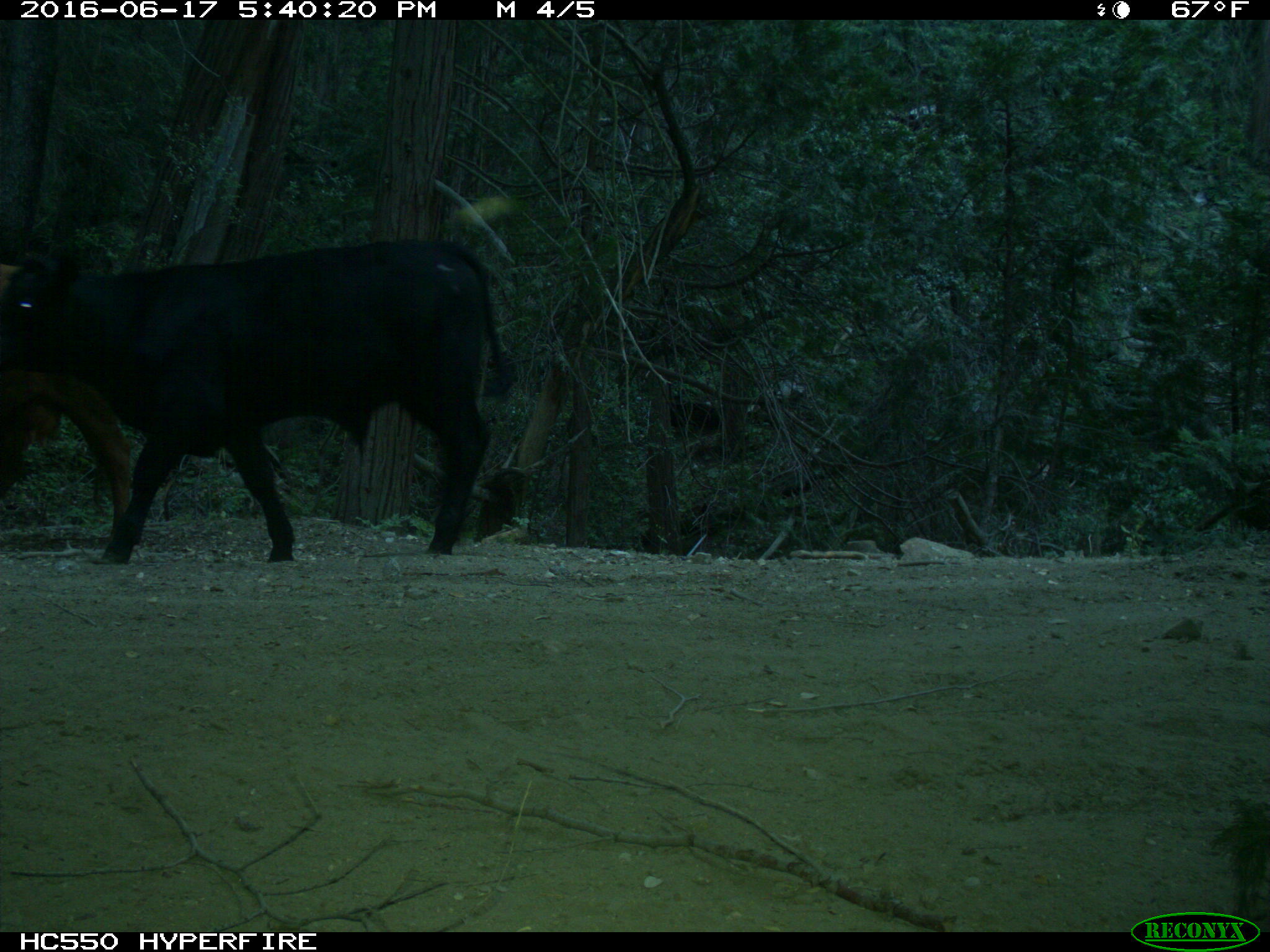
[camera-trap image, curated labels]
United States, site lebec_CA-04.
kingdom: Animalia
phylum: Chordata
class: Mammalia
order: Artiodactyla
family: Bovidae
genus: Bos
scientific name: Bos taurus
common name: domestic cow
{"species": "Bos taurus (domestic cow)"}